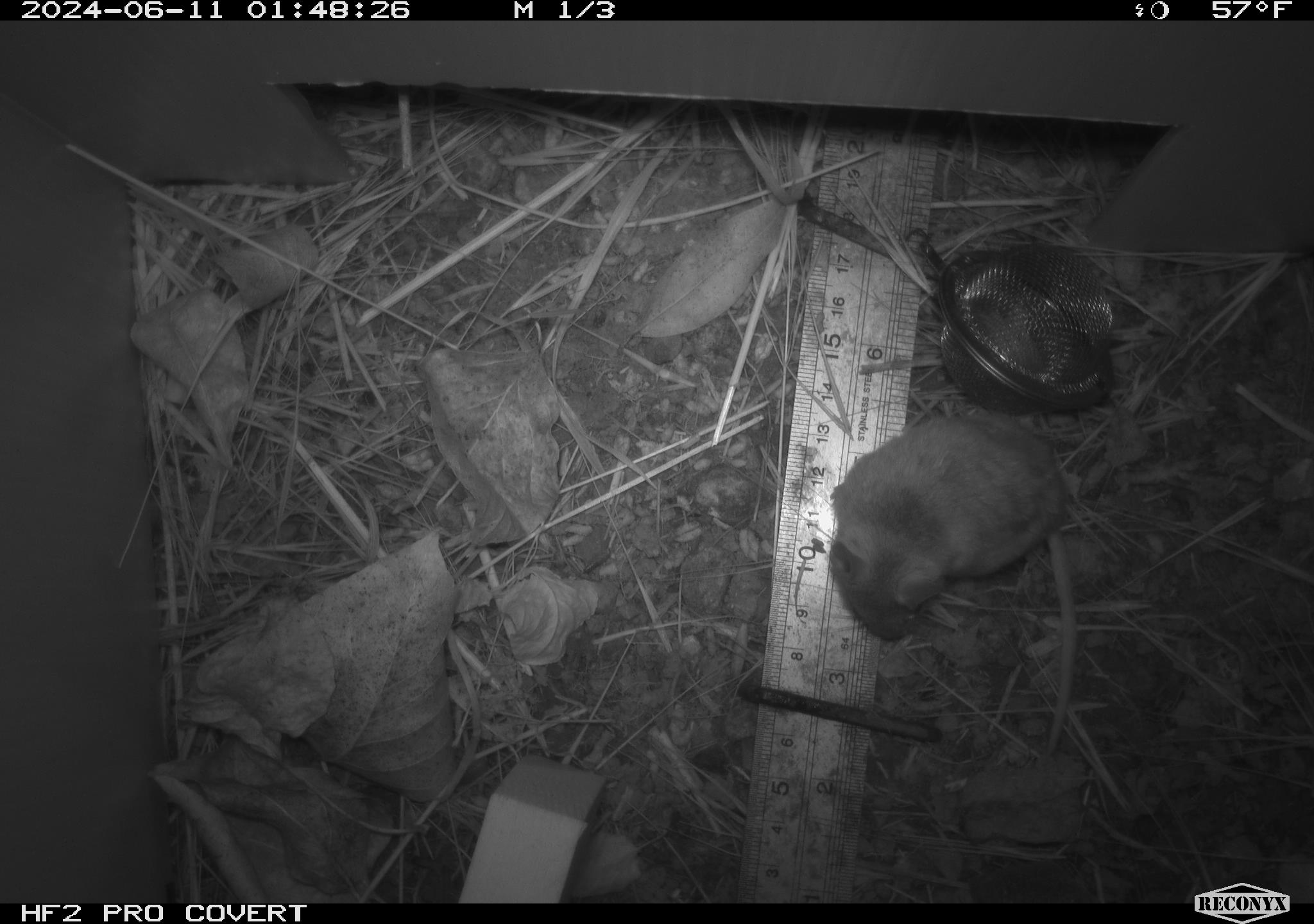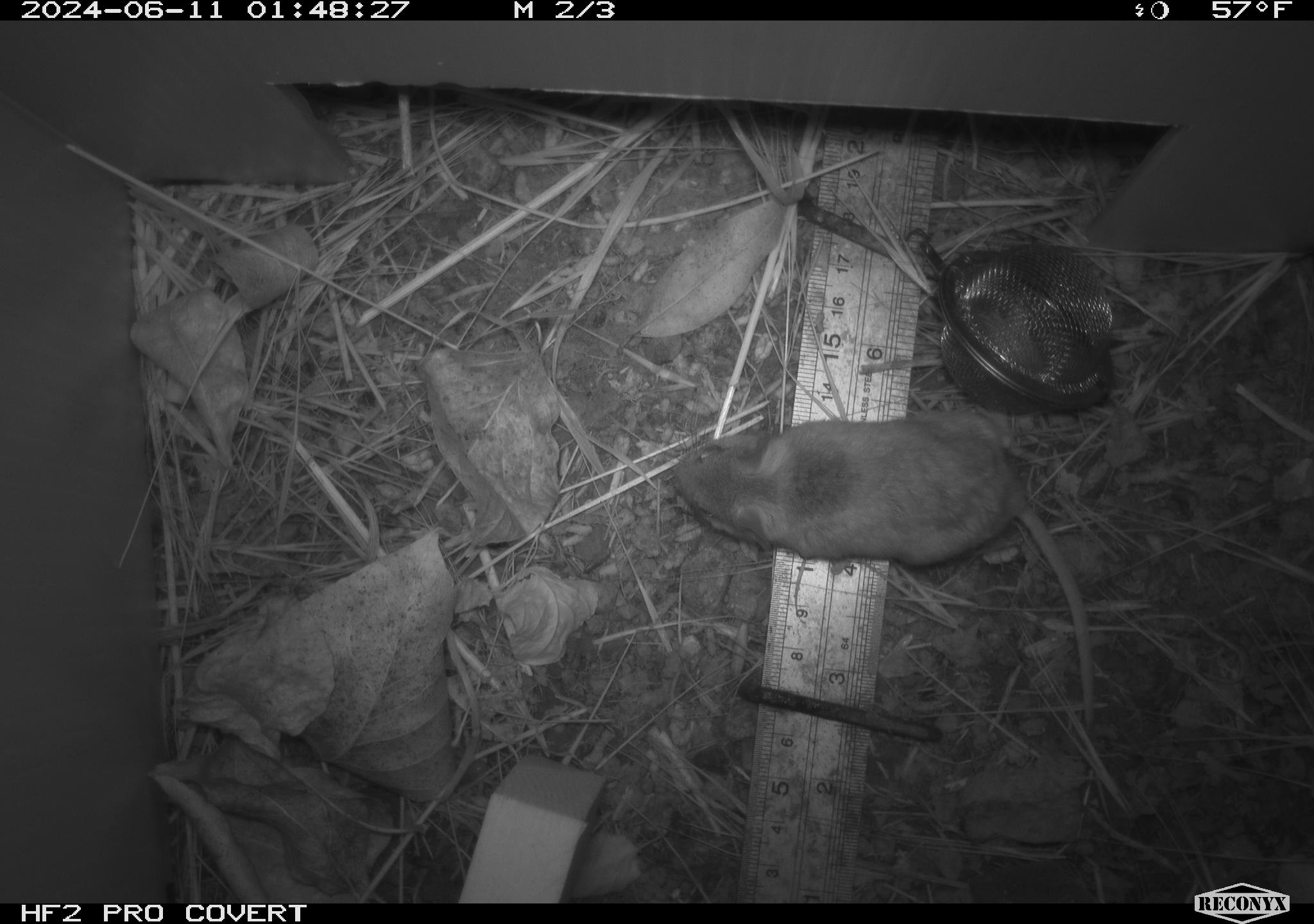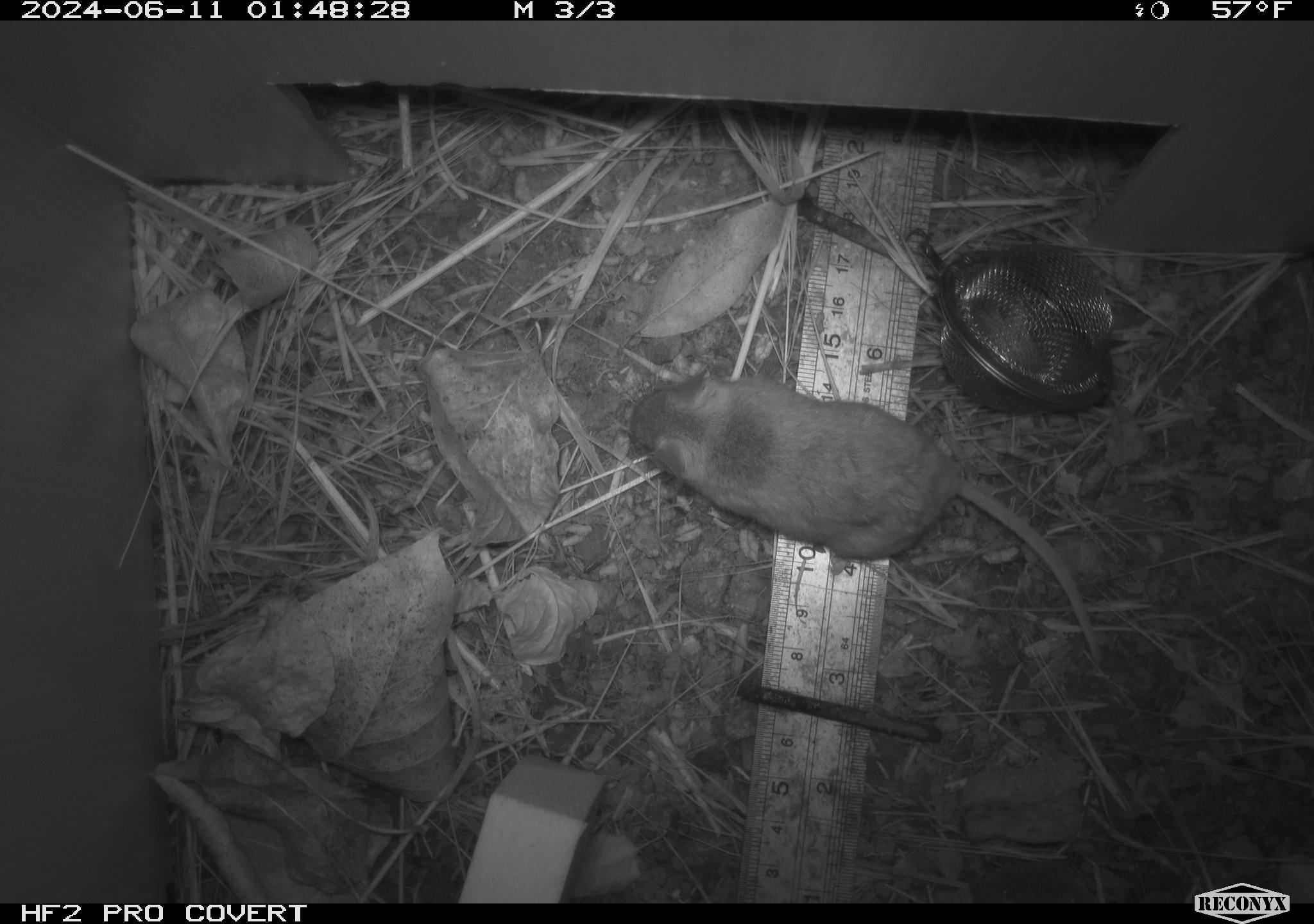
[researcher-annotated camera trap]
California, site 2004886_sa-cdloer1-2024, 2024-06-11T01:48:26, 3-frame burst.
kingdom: Animalia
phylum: Chordata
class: Mammalia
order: Rodentia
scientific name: Rodentia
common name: mouse species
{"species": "mouse species (Rodentia)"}